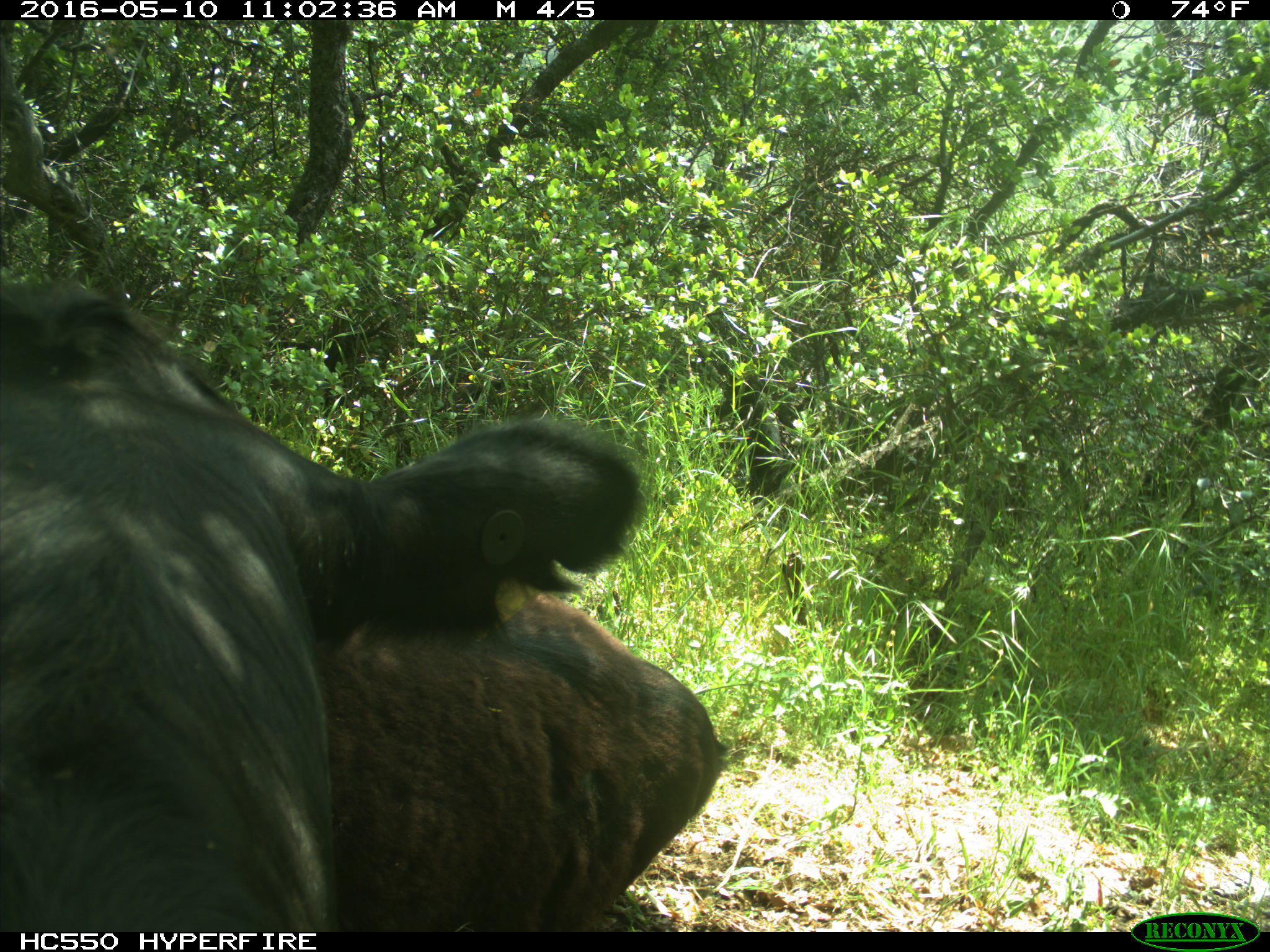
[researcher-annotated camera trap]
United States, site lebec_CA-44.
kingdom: Animalia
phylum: Chordata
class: Mammalia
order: Artiodactyla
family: Bovidae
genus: Bos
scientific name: Bos taurus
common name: domestic cow